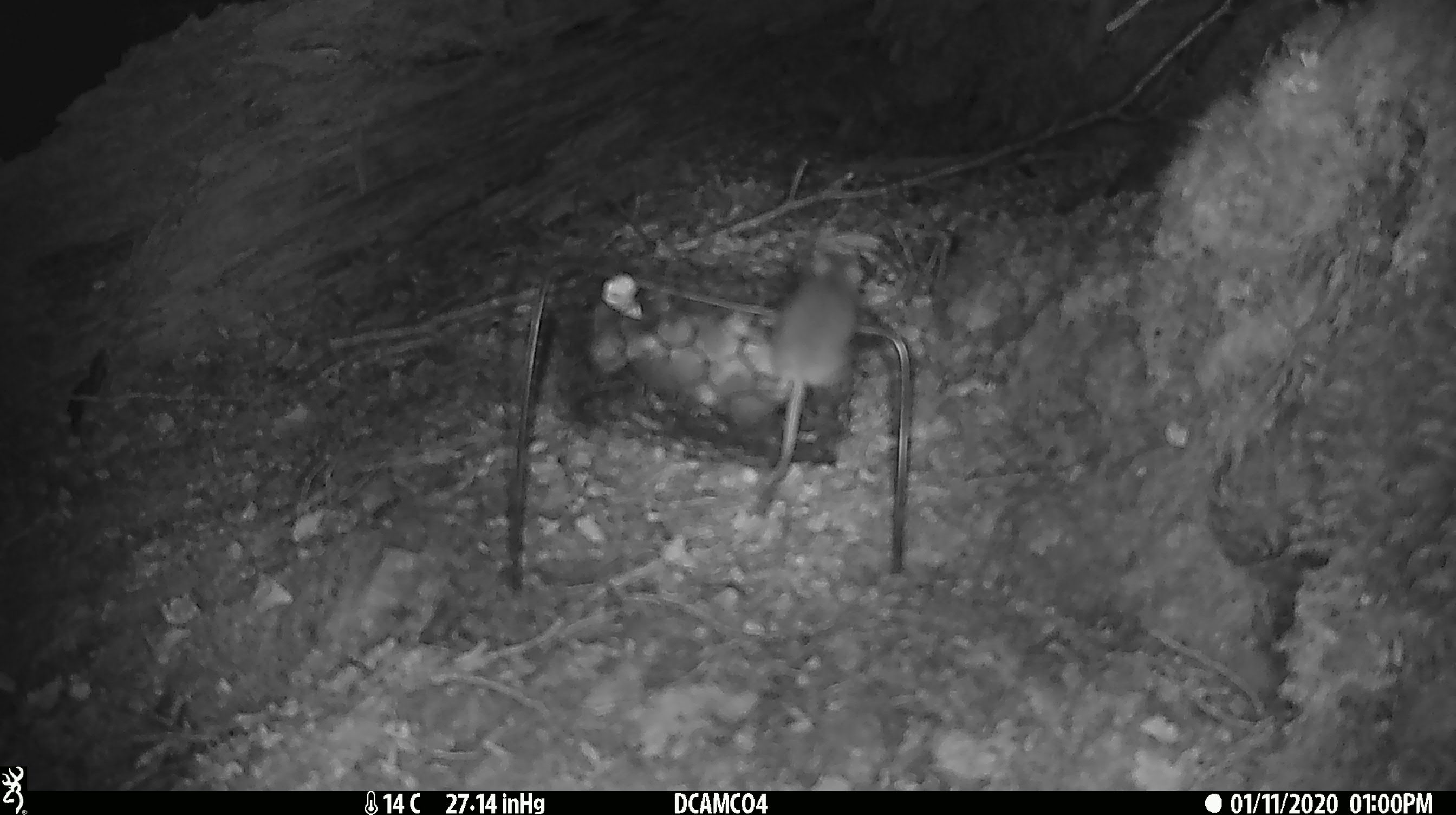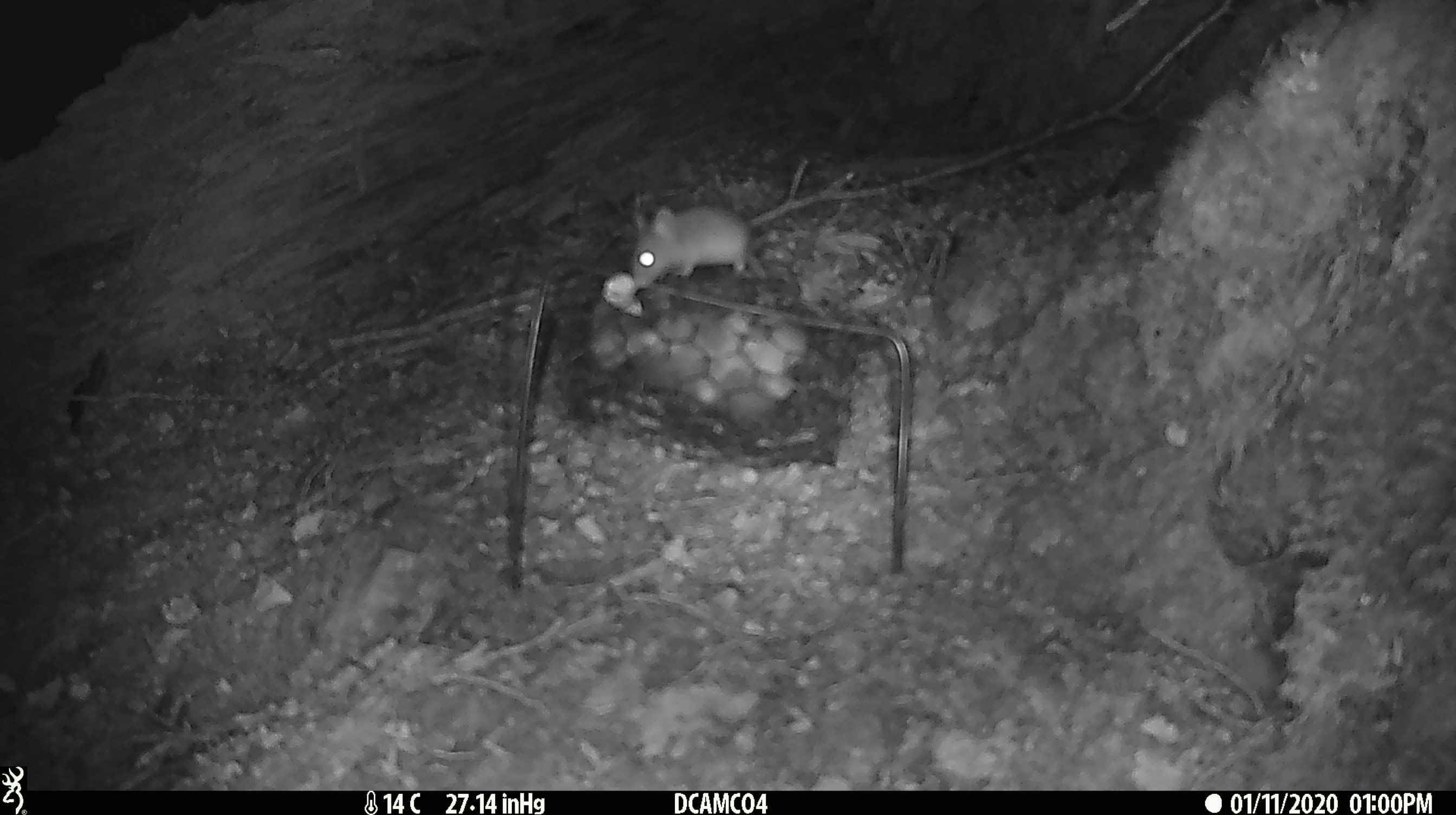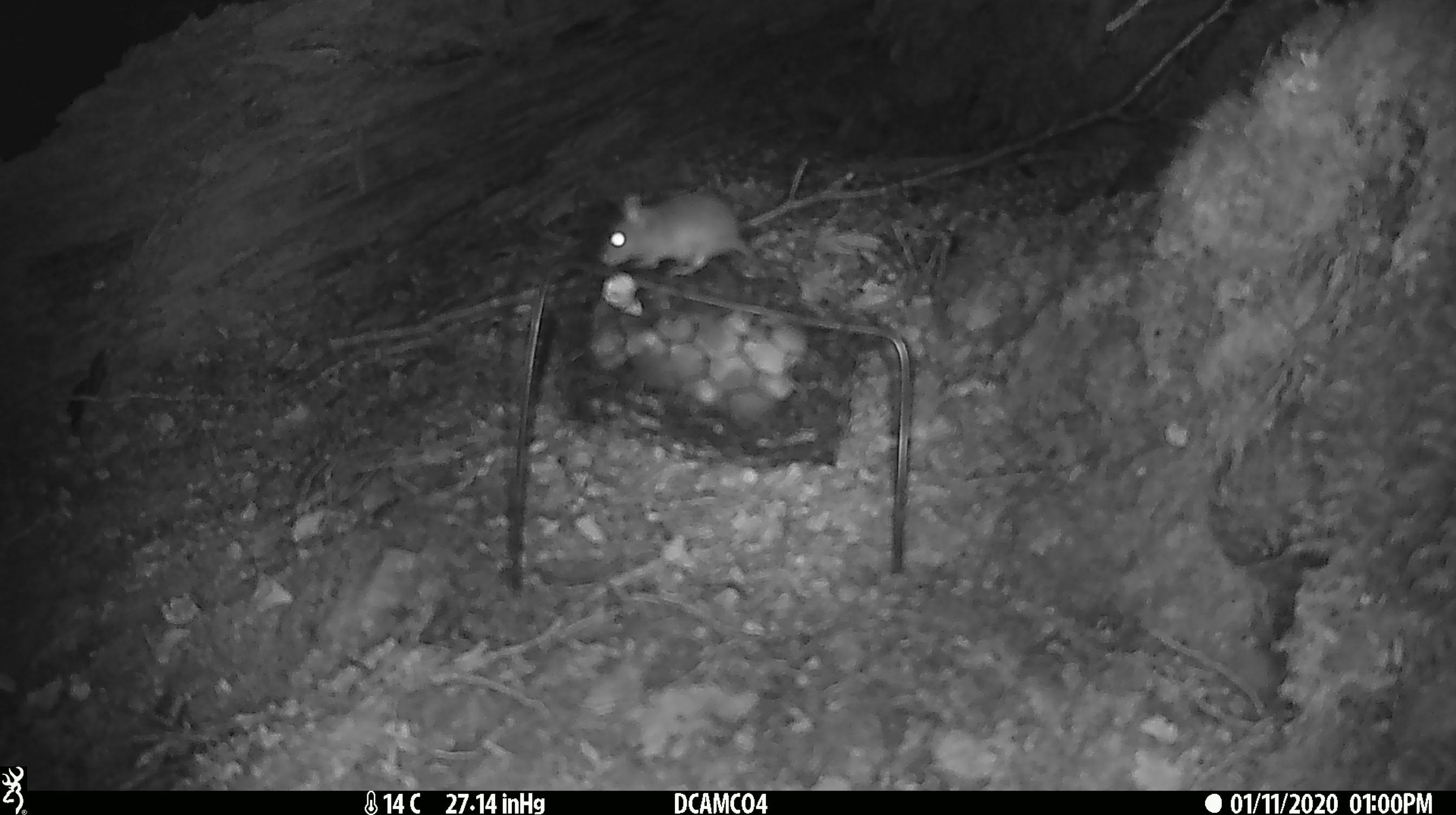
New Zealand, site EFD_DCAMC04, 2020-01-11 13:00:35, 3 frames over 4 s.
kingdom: Animalia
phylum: Chordata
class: Mammalia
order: Rodentia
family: Muridae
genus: Mus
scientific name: Mus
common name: mouse